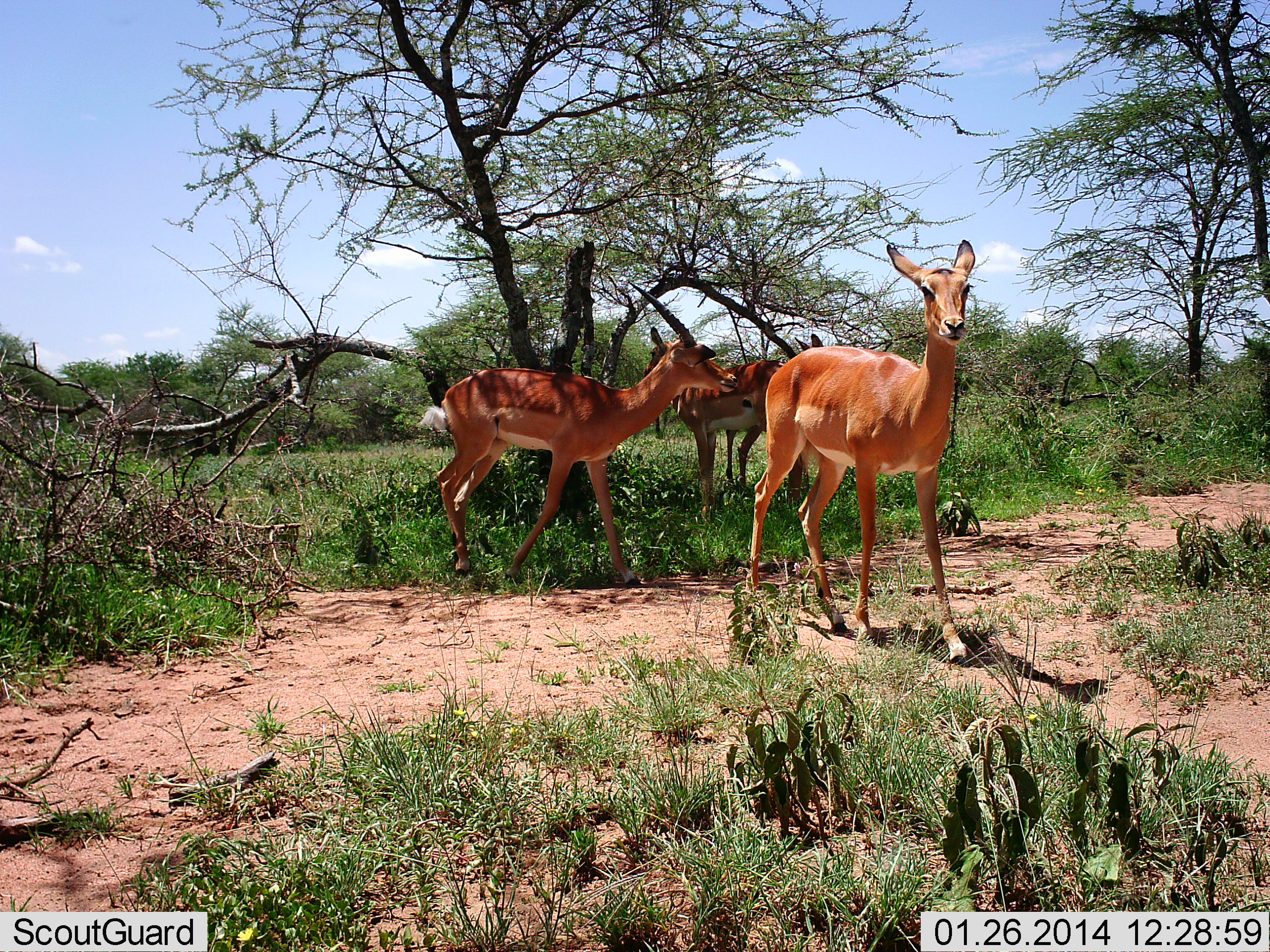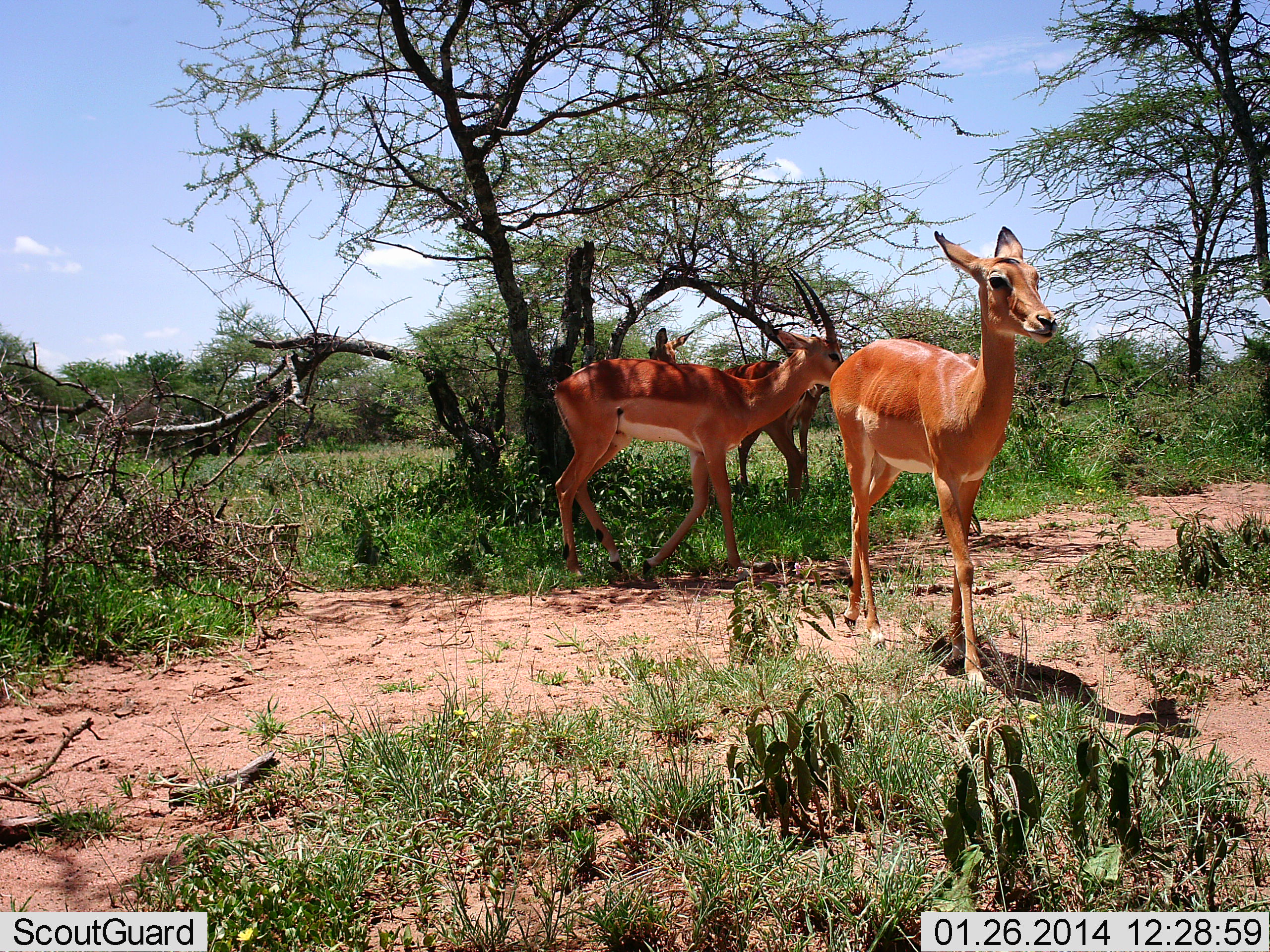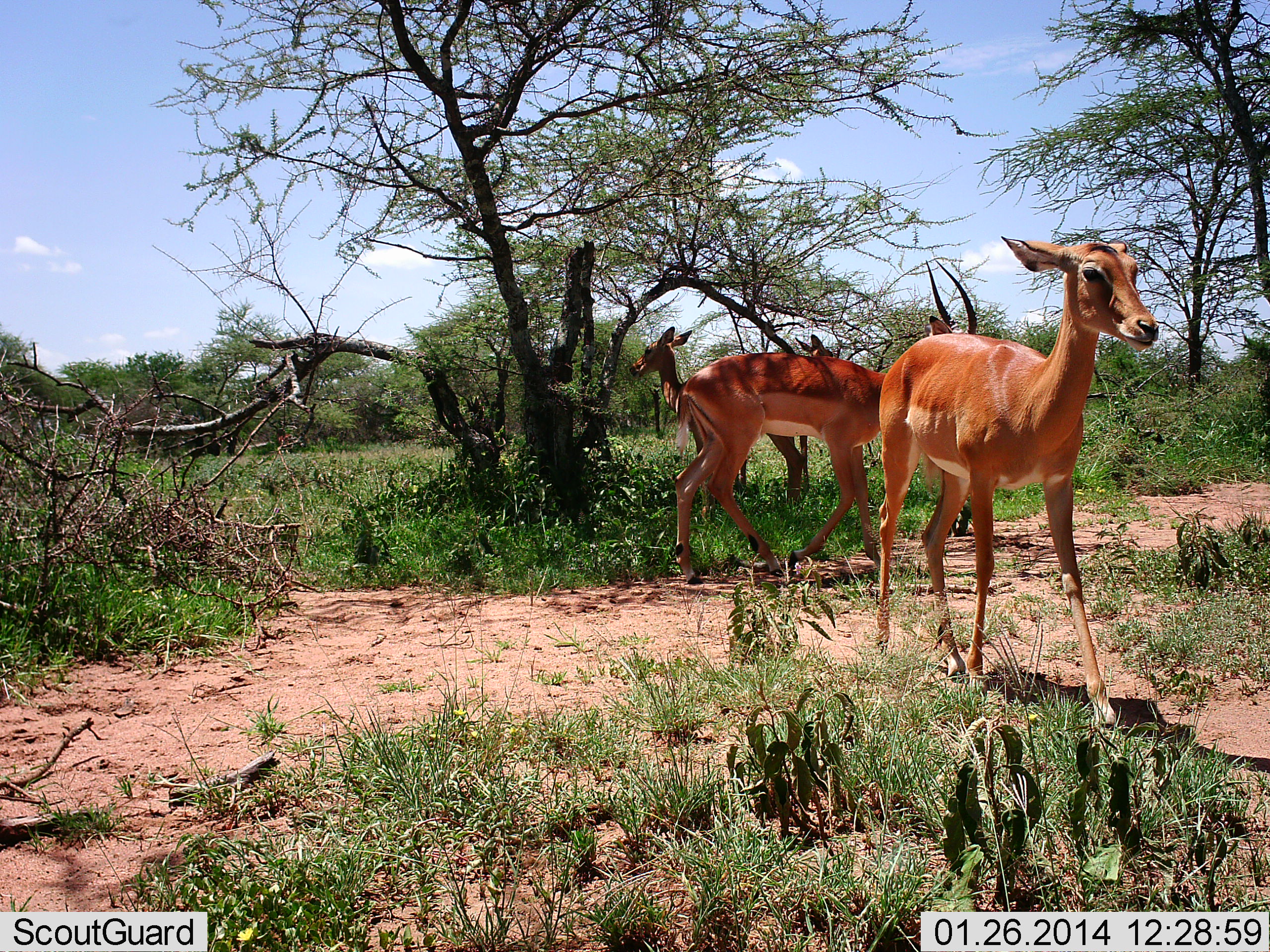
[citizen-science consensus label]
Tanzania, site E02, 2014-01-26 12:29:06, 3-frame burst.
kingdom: Animalia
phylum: Chordata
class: Mammalia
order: Artiodactyla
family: Bovidae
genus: Aepyceros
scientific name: Aepyceros melampus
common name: impala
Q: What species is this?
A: Impala (Aepyceros melampus).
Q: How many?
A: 3.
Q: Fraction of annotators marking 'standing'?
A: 60%.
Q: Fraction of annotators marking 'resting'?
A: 0%.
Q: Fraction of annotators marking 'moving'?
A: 80%.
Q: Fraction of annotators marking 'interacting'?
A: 0%.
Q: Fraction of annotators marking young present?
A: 0%.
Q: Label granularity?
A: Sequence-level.